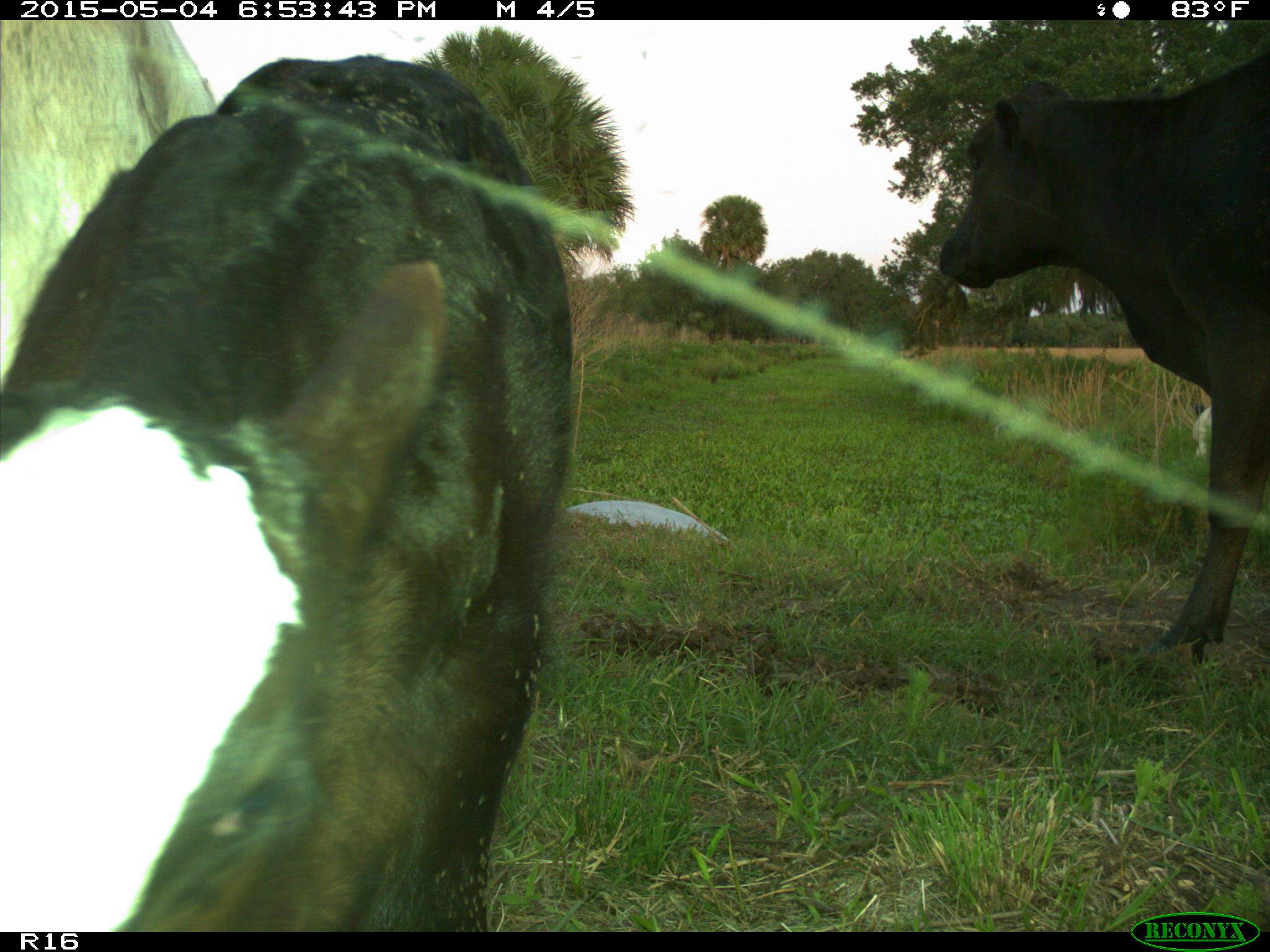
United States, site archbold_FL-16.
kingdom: Animalia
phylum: Chordata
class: Mammalia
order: Artiodactyla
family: Bovidae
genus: Bos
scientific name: Bos taurus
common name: domestic cow